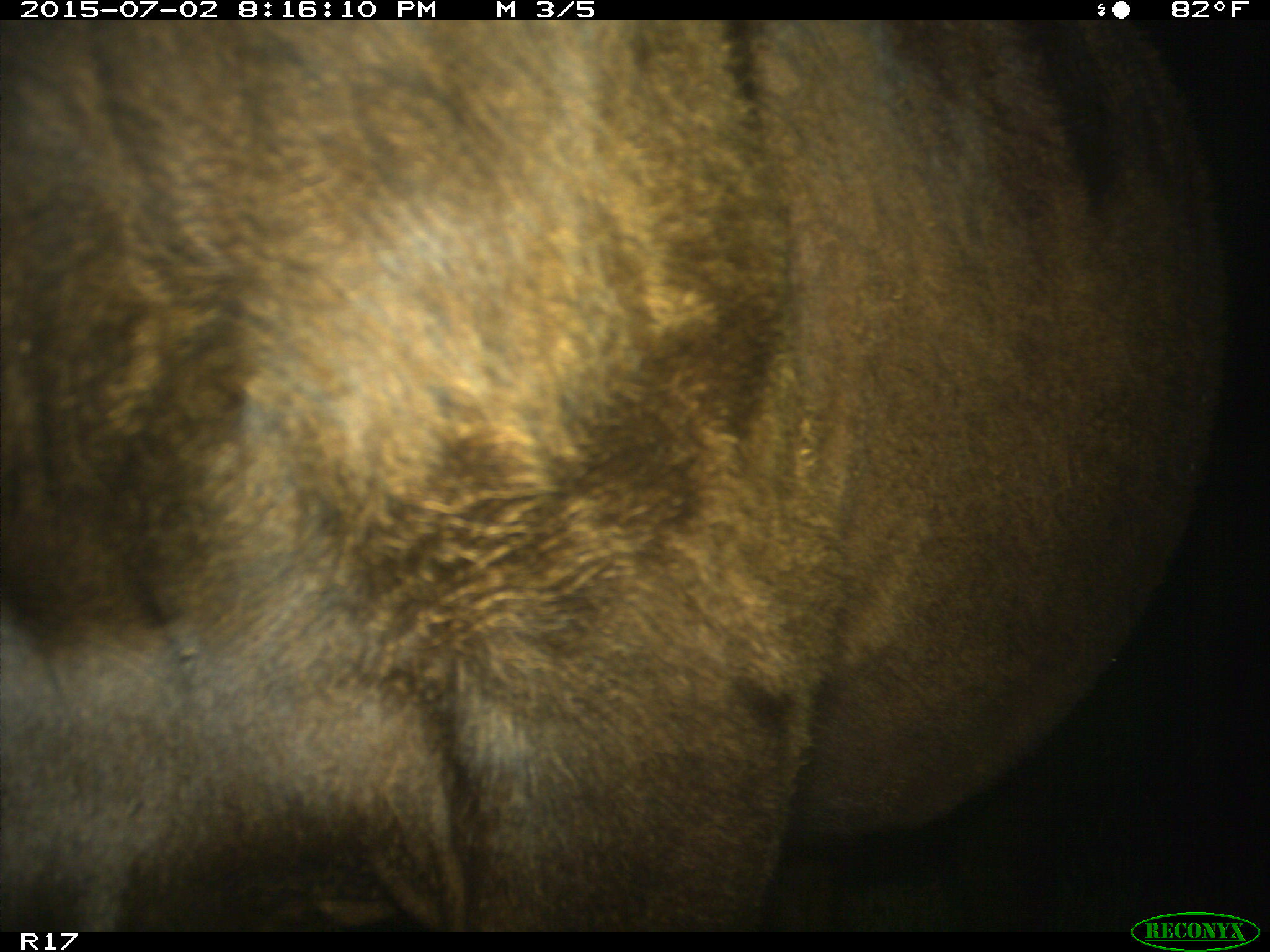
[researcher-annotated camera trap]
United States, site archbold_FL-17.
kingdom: Animalia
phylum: Chordata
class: Mammalia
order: Artiodactyla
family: Bovidae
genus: Bos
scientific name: Bos taurus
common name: domestic cow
Bos taurus (domestic cow).